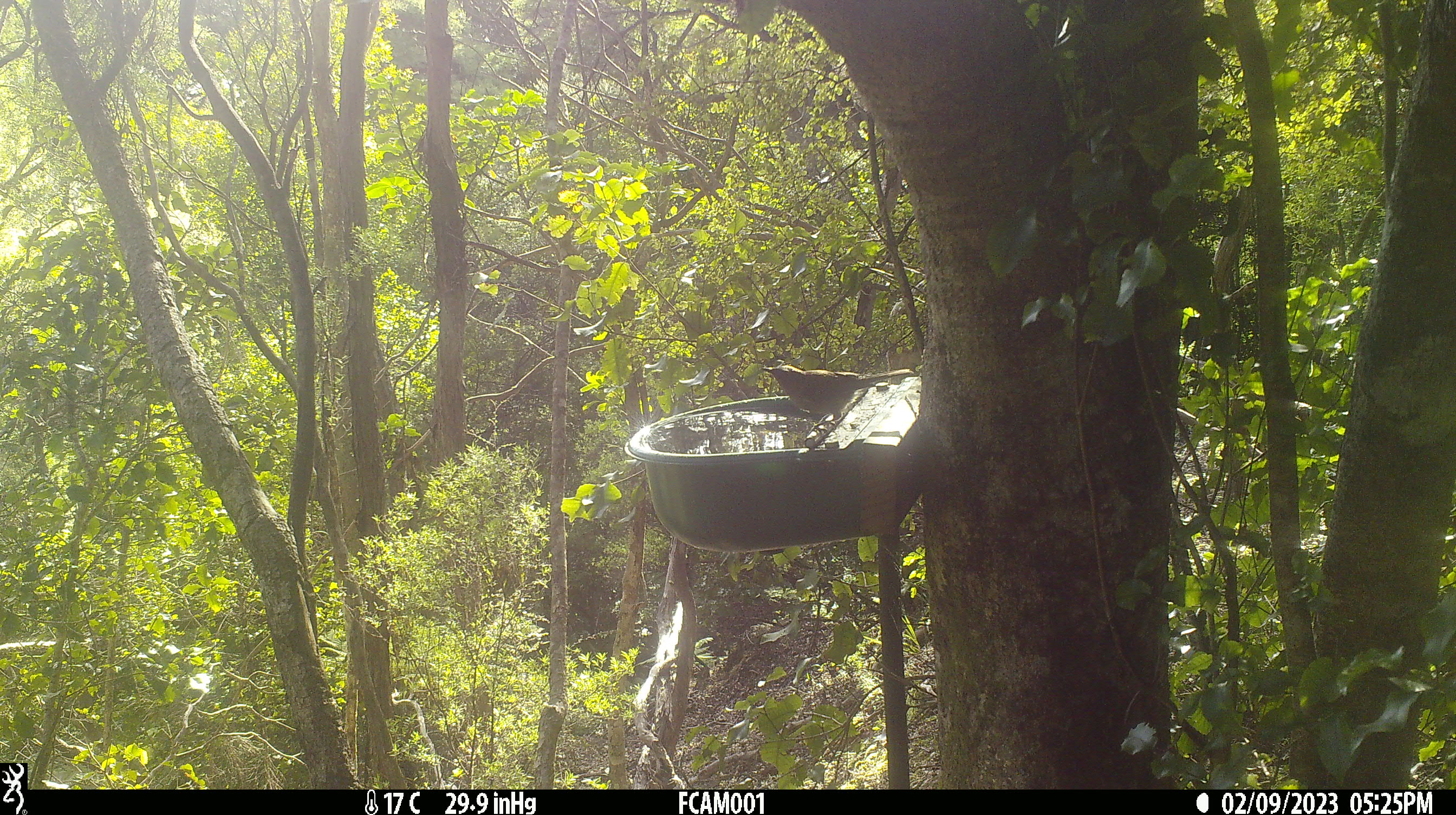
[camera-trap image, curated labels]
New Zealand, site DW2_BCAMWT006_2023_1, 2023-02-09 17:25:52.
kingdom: Animalia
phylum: Chordata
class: Aves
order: Passeriformes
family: Meliphagidae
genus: Anthornis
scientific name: Anthornis melanura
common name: new zealand bellbird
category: bellbird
Bellbird (new zealand bellbird) (Anthornis melanura).